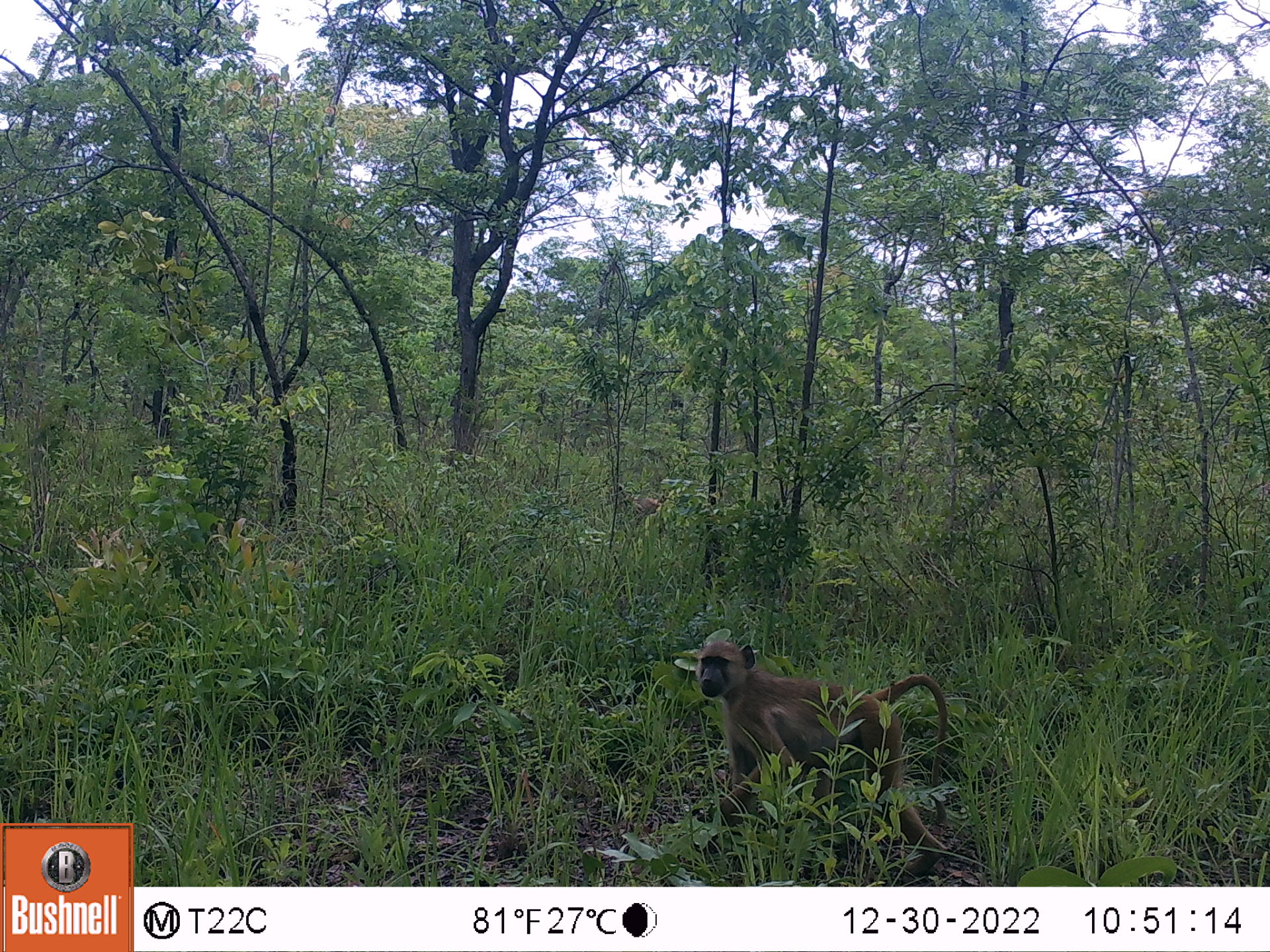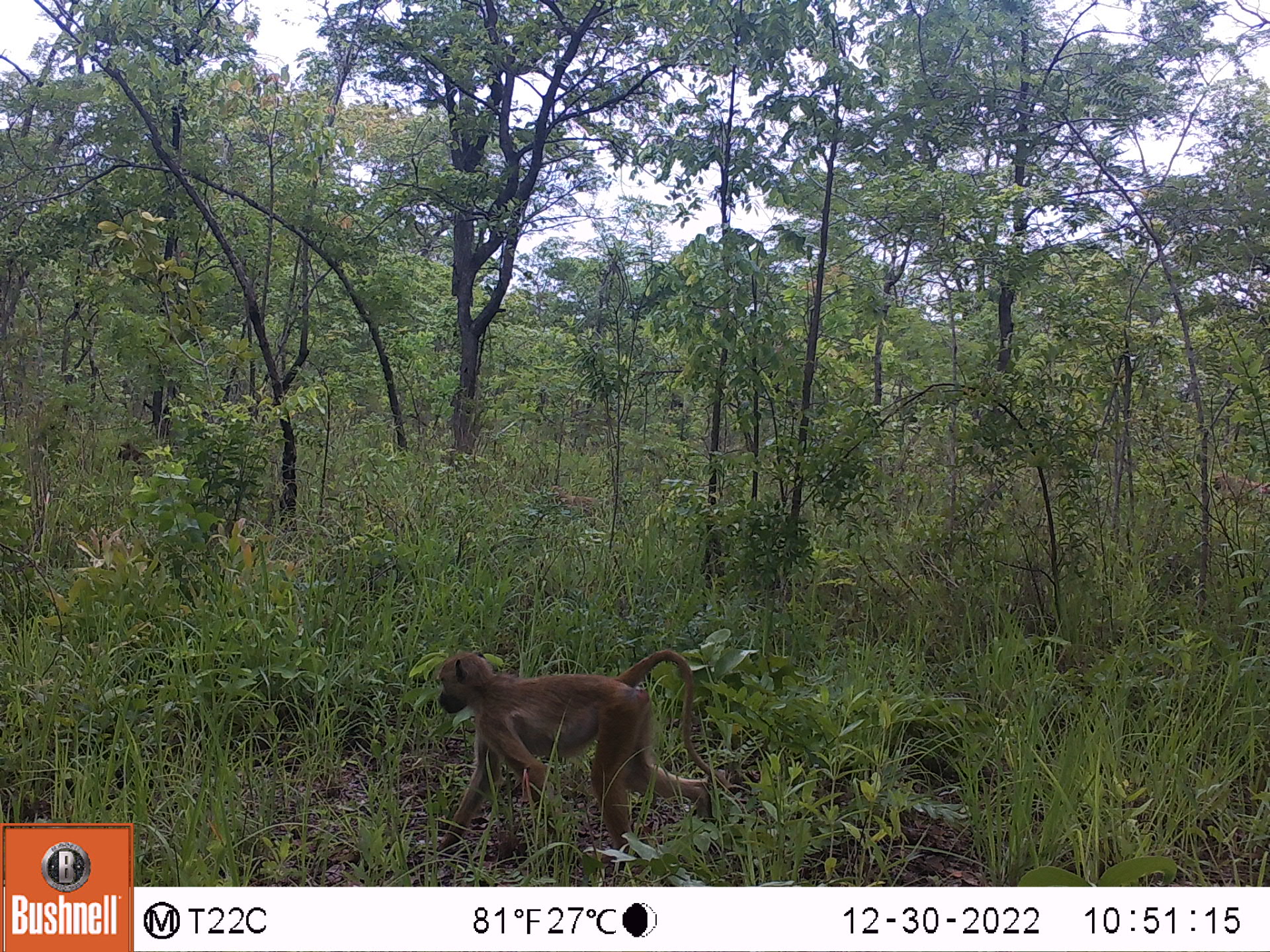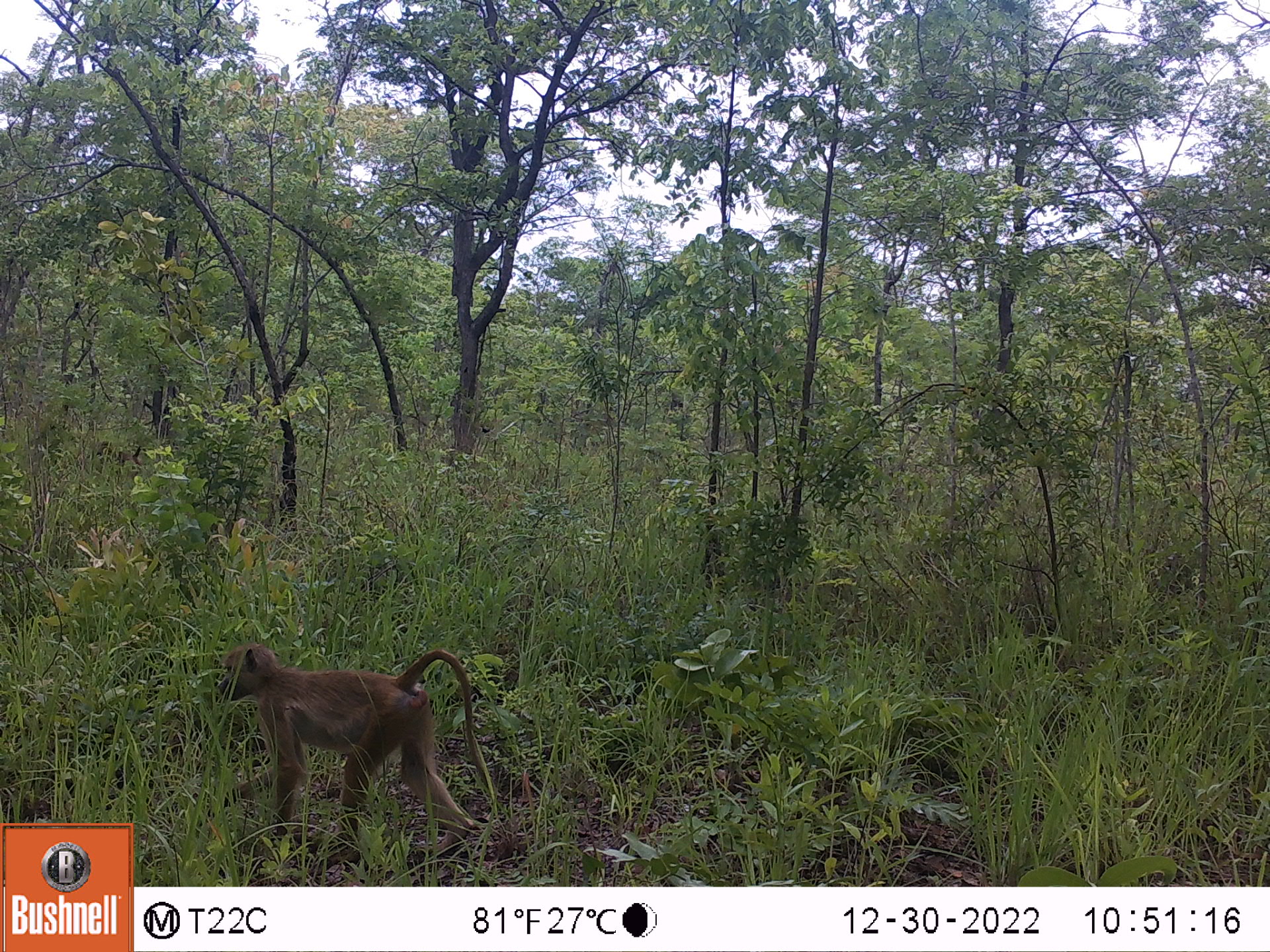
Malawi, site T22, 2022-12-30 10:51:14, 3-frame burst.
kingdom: Animalia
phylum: Chordata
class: Mammalia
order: Primates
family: Cercopithecidae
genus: Papio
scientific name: Papio cynocephalus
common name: yellow baboon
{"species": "yellow baboon (Papio cynocephalus)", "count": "1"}